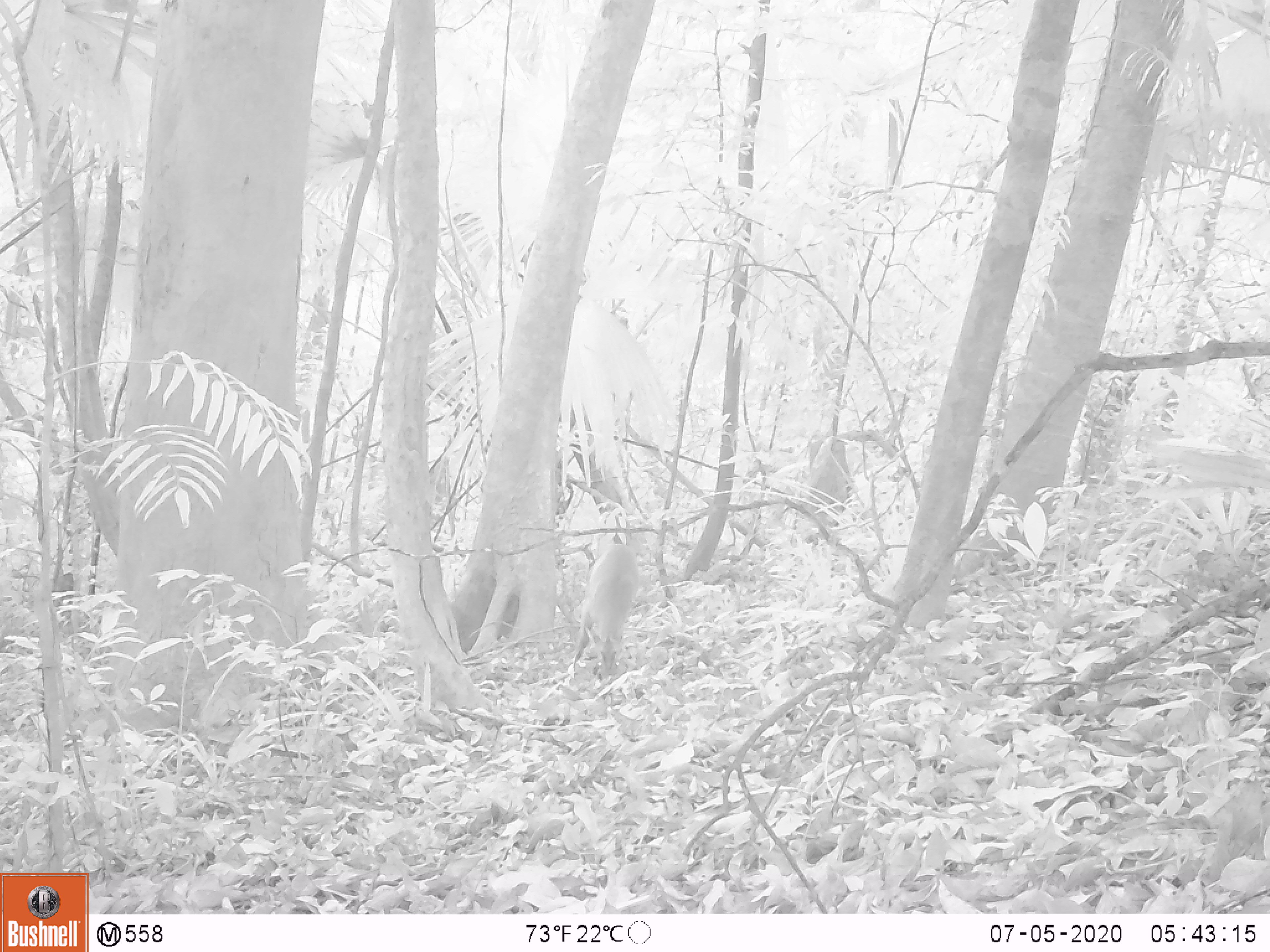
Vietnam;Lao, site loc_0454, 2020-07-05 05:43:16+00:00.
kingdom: Animalia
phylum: Chordata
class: Mammalia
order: Artiodactyla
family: Cervidae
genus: Muntiacus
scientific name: Muntiacus vuquangensis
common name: large-antlered muntjac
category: large antlered muntjac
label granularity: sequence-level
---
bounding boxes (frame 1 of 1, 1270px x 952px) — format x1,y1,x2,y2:
large antlered muntjac: 568,544,640,677